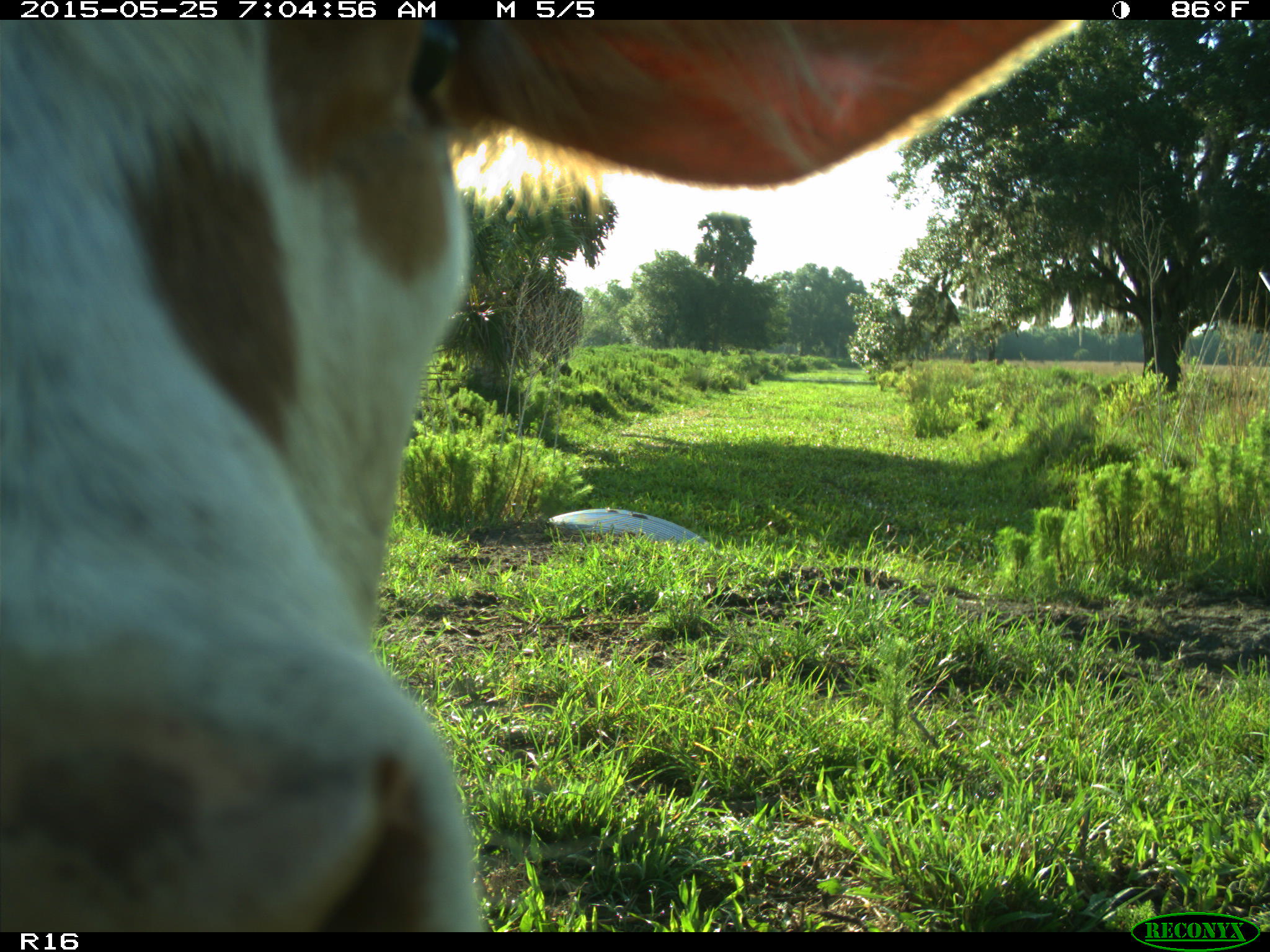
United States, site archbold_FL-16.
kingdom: Animalia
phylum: Chordata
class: Mammalia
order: Artiodactyla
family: Bovidae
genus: Bos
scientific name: Bos taurus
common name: domestic cow